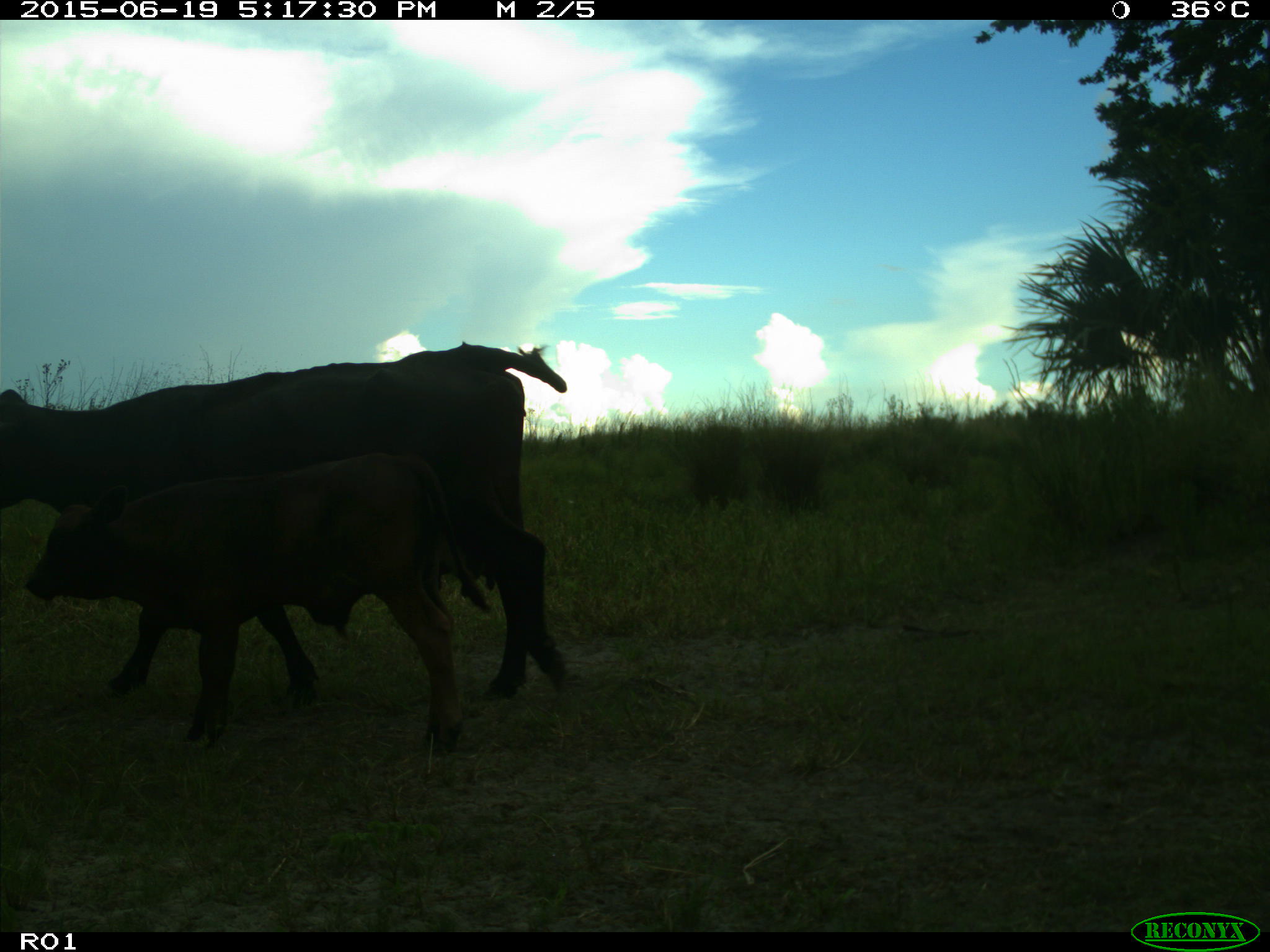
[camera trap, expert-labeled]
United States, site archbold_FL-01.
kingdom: Animalia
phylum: Chordata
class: Mammalia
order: Artiodactyla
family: Bovidae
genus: Bos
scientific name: Bos taurus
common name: domestic cow